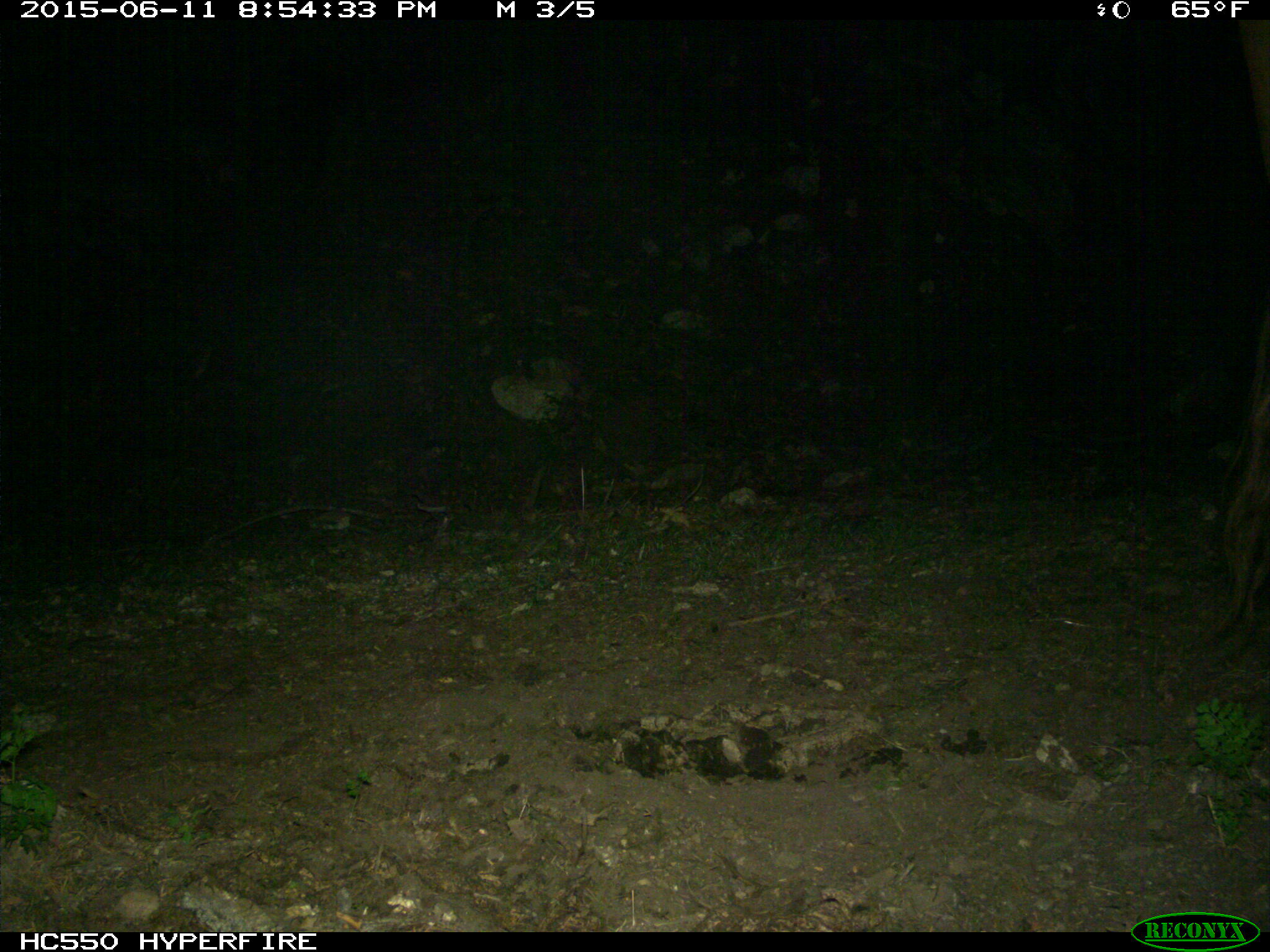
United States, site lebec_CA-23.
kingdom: Animalia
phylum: Chordata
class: Mammalia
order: Artiodactyla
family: Bovidae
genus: Bos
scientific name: Bos taurus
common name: domestic cow